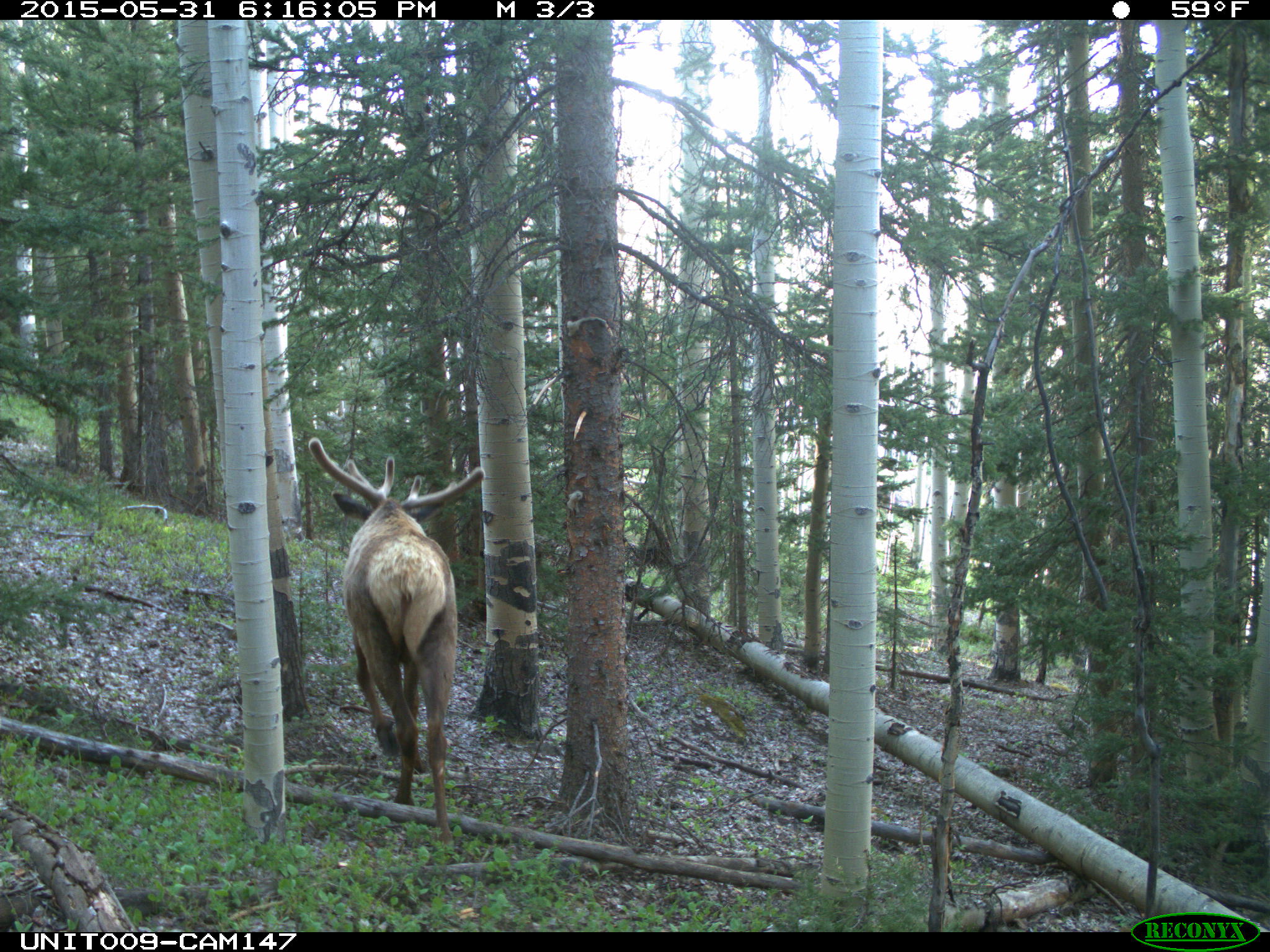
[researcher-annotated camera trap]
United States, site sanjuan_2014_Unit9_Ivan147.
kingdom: Animalia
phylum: Chordata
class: Mammalia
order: Artiodactyla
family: Cervidae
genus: Cervus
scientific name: Cervus elaphus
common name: red deer